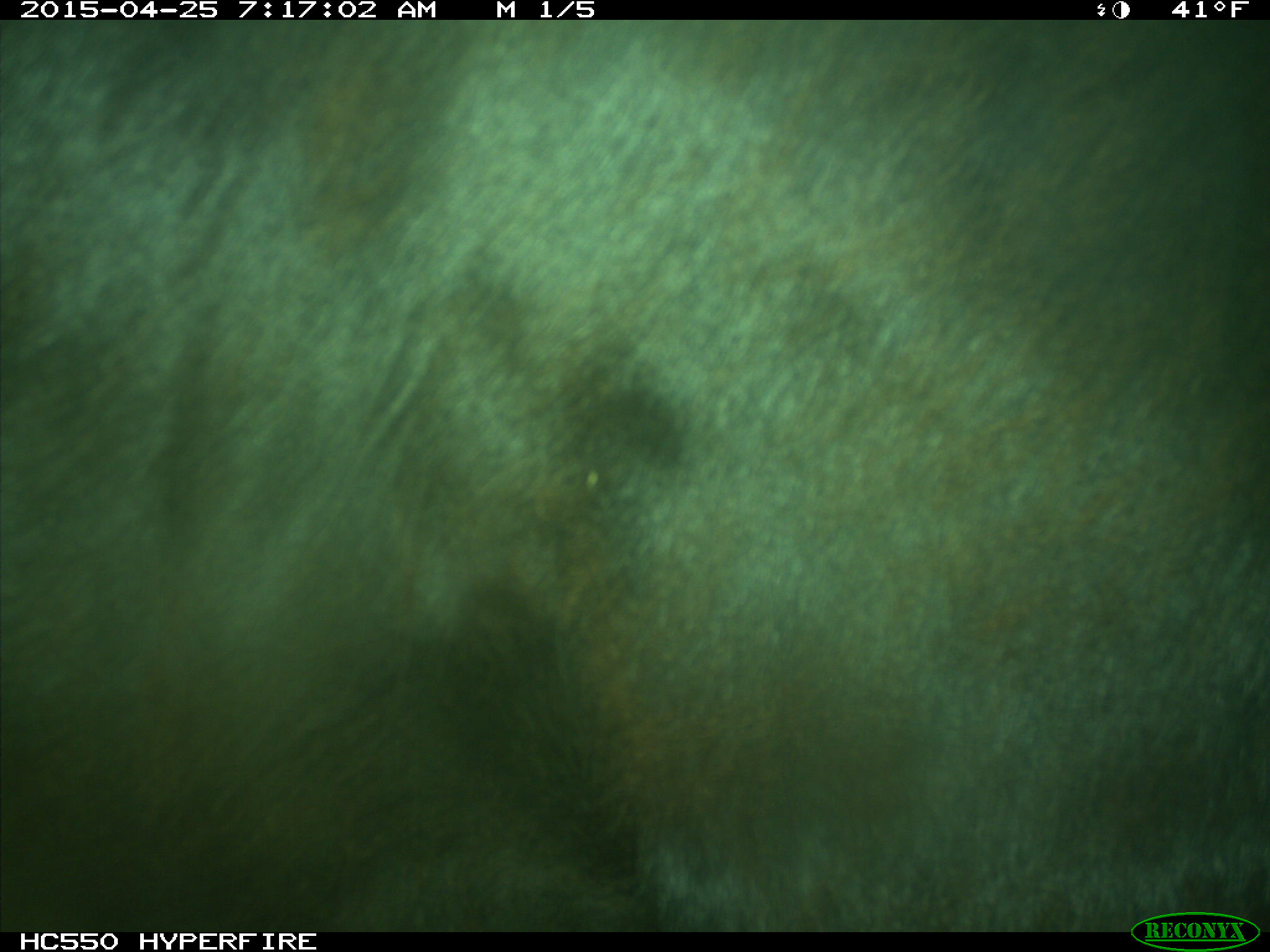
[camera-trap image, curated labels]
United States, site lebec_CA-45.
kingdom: Animalia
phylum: Chordata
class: Mammalia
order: Artiodactyla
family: Bovidae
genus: Bos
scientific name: Bos taurus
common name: domestic cow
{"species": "Bos taurus (domestic cow)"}